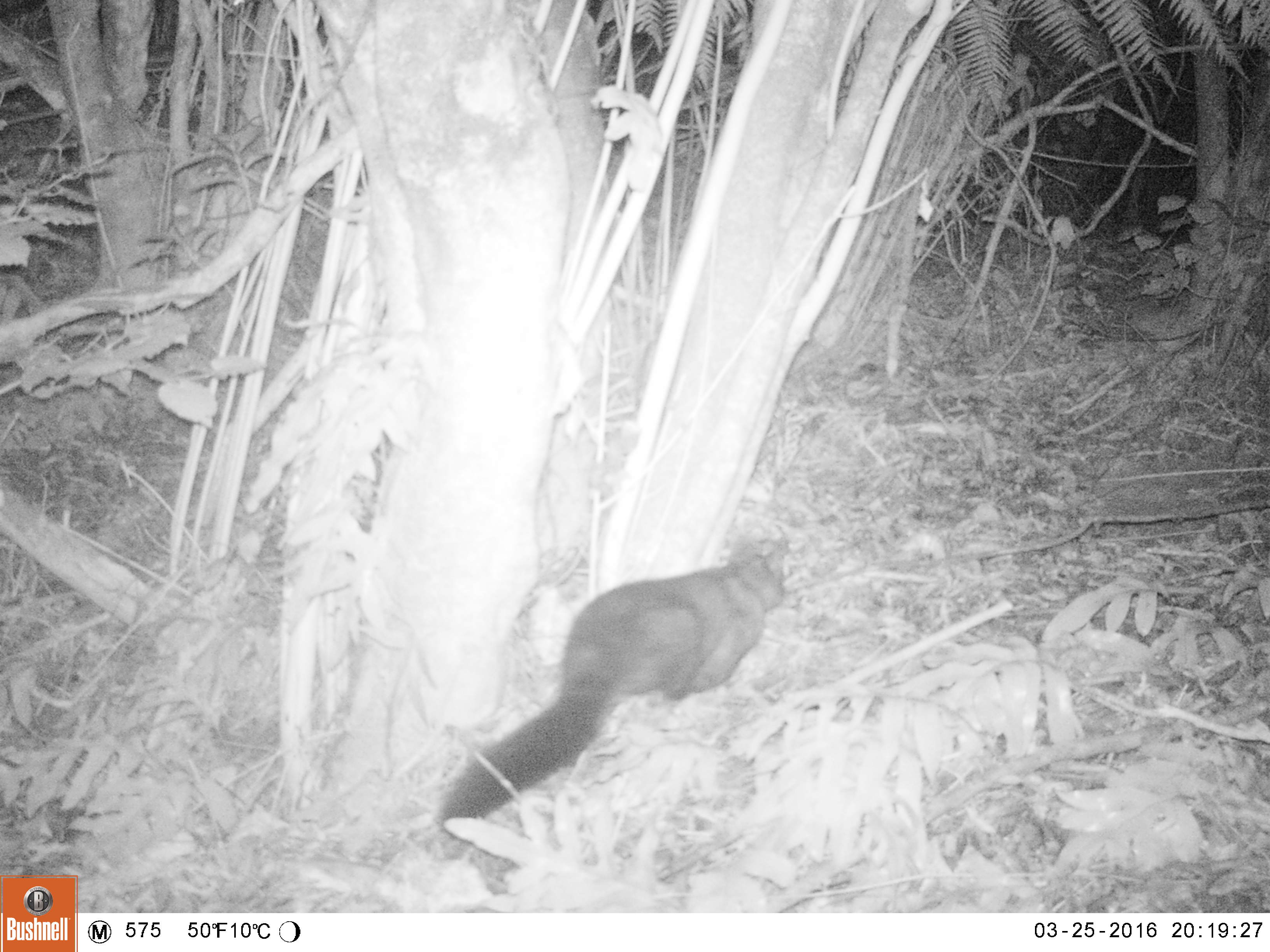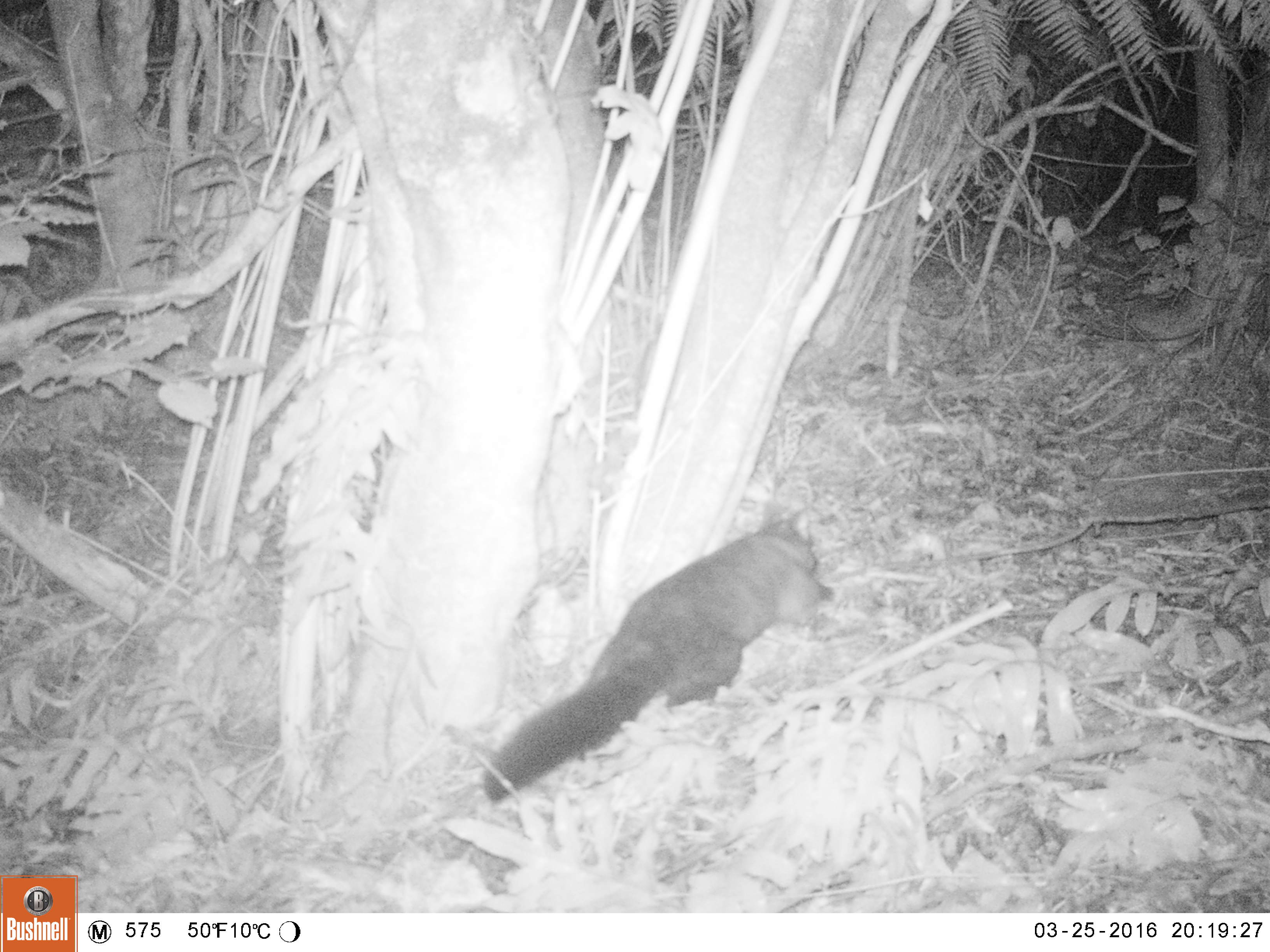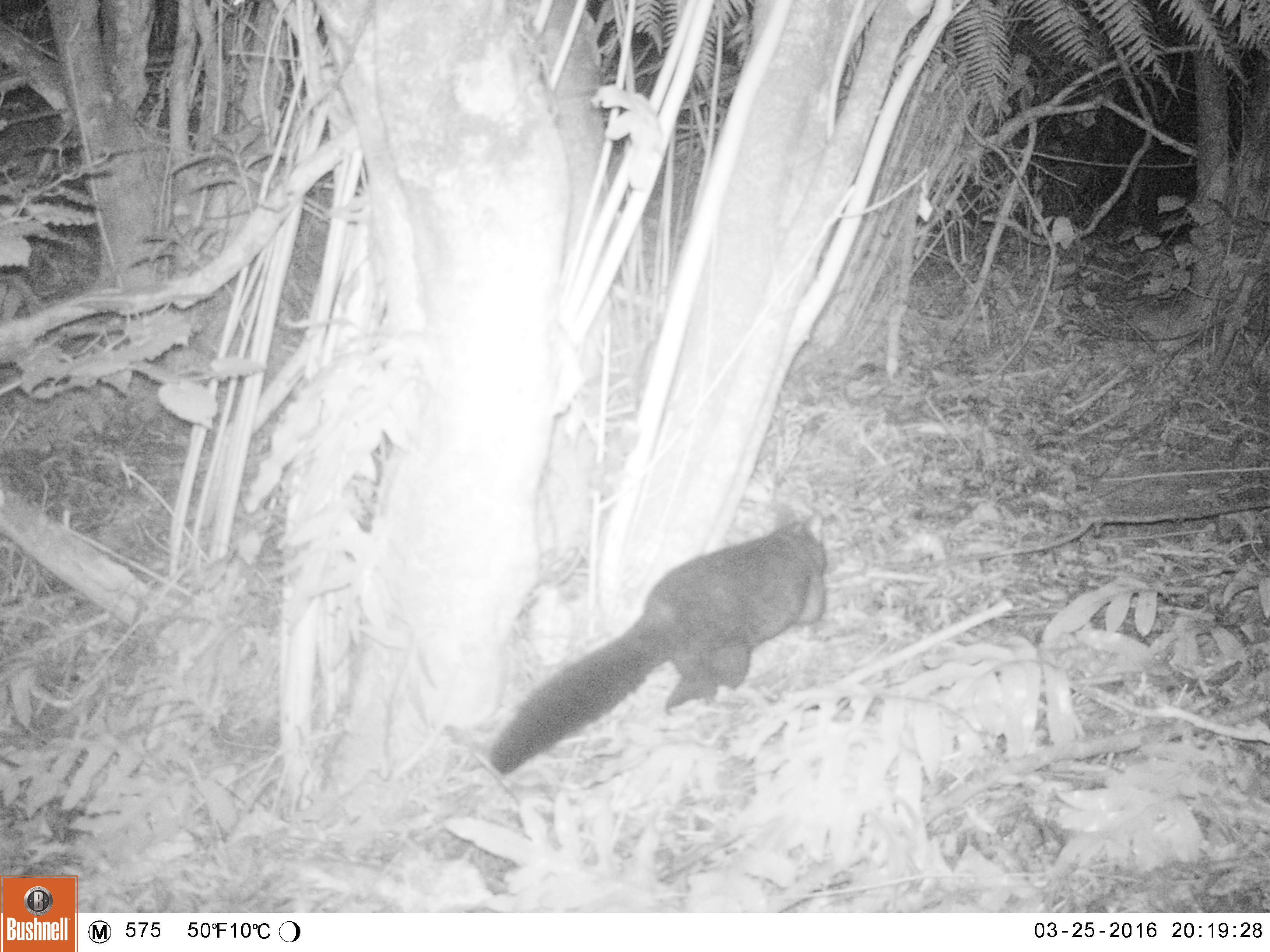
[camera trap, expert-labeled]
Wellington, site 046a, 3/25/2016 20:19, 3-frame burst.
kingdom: Animalia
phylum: Chordata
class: Mammalia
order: Didelphimorphia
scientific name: Didelphimorphia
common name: possum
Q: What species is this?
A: Possum (Didelphimorphia).